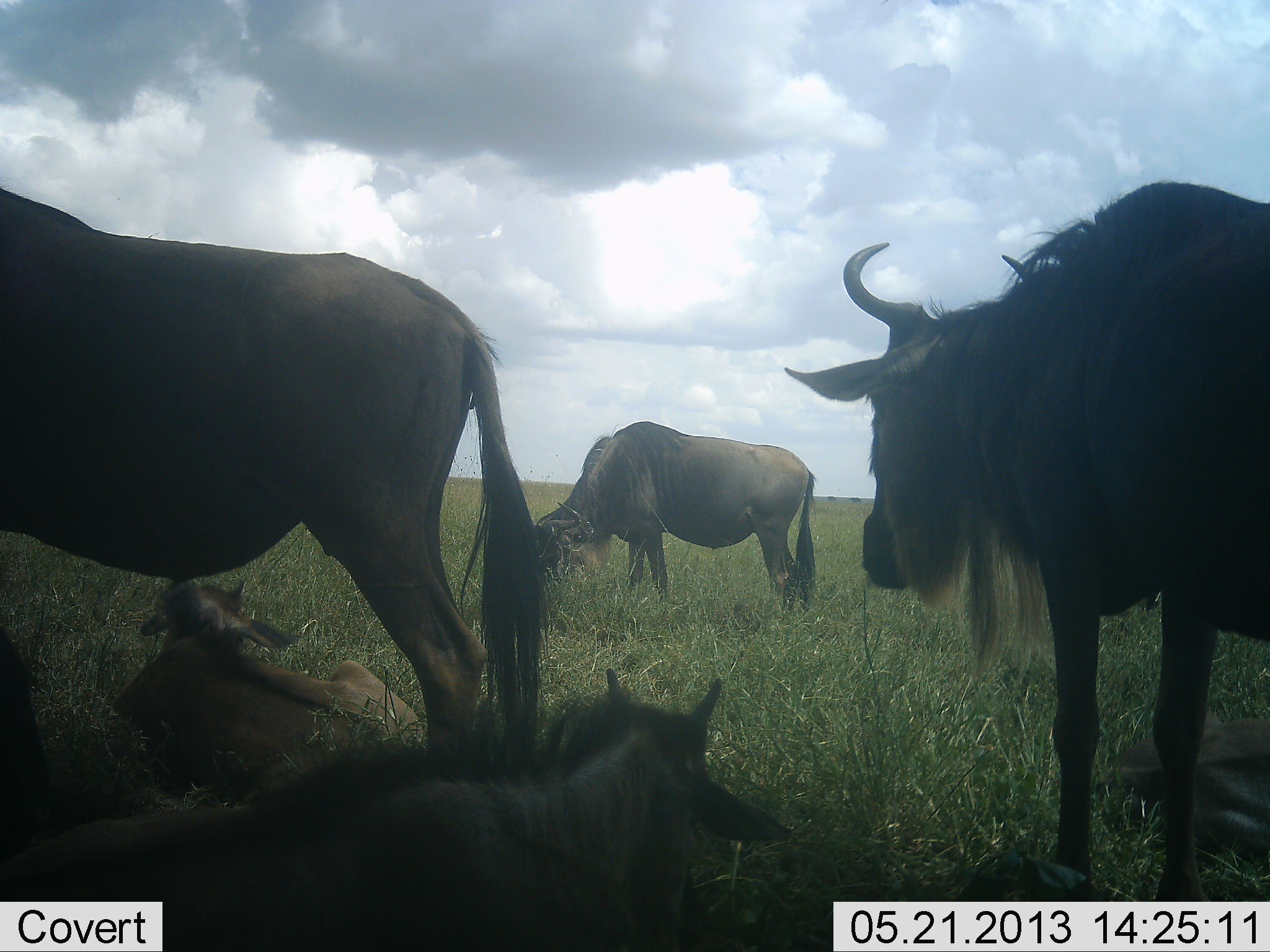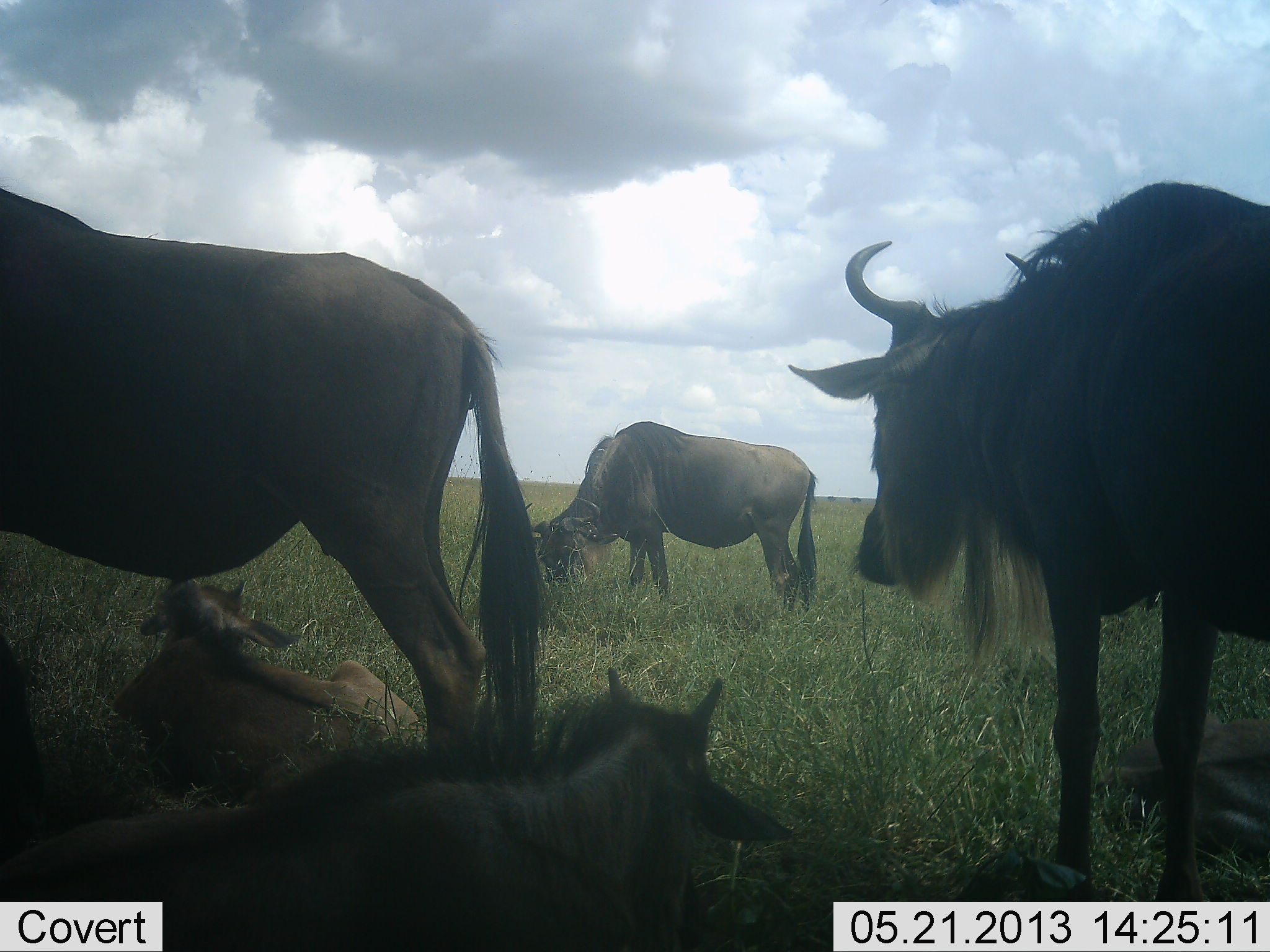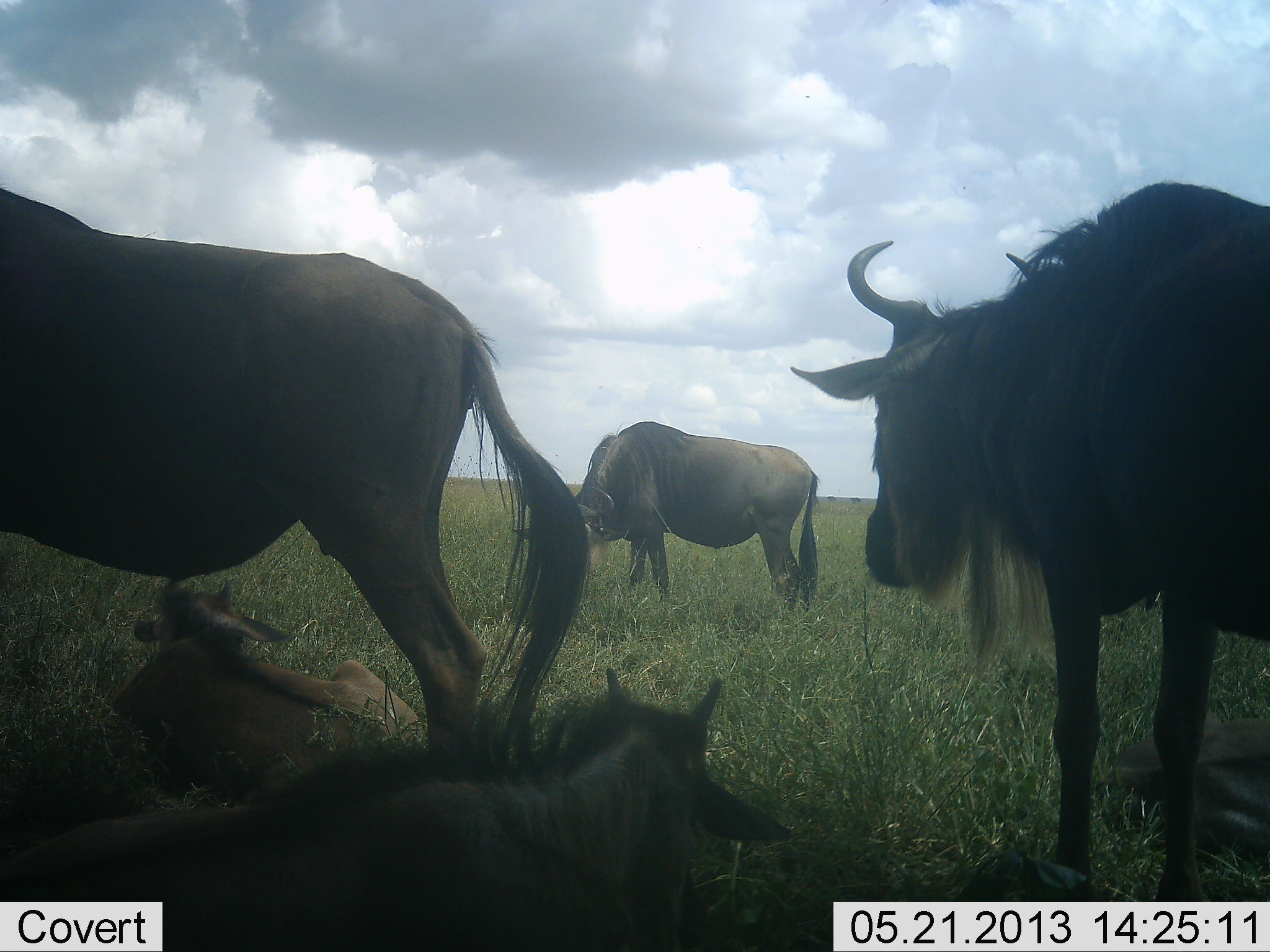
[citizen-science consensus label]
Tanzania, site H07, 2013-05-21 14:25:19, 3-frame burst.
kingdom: Animalia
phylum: Chordata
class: Mammalia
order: Artiodactyla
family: Bovidae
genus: Connochaetes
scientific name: Connochaetes taurinus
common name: blue wildebeest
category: wildebeest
Wildebeest (blue wildebeest) (Connochaetes taurinus), count 5. Behavior (volunteer vote fractions): standing 80%, resting 95%, moving 0%, interacting 0%. Young present (vote fraction): 65%. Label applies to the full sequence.